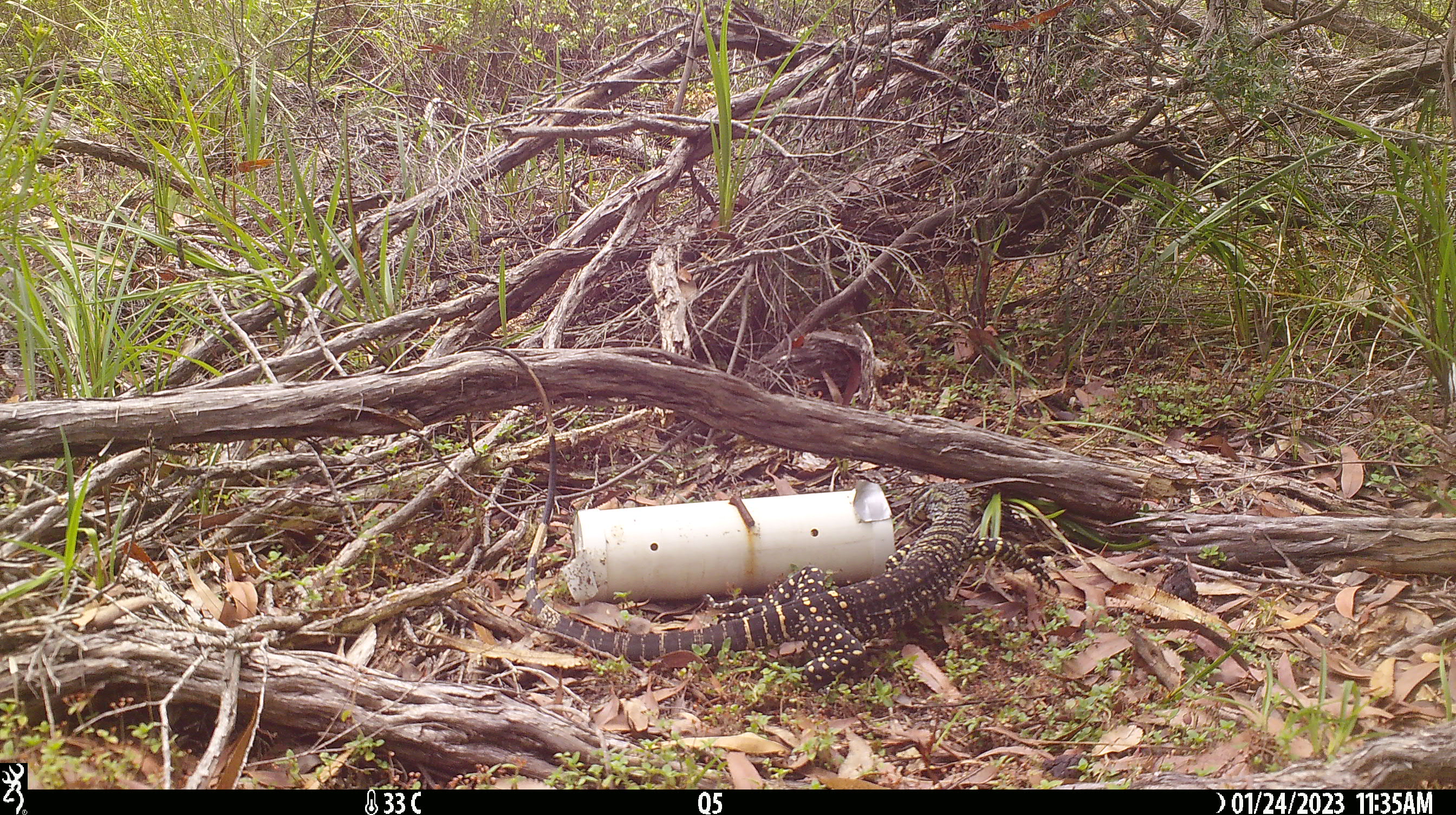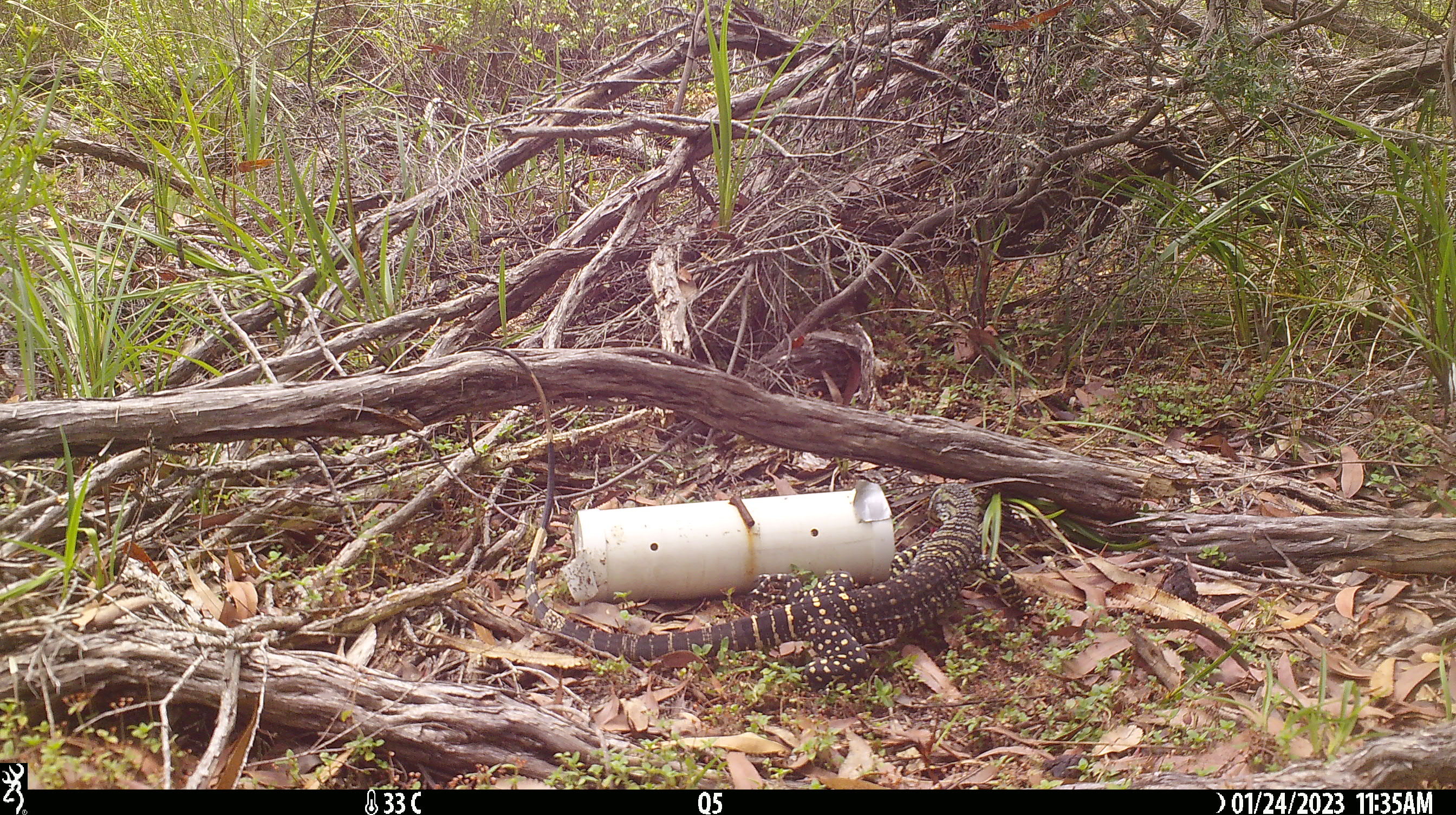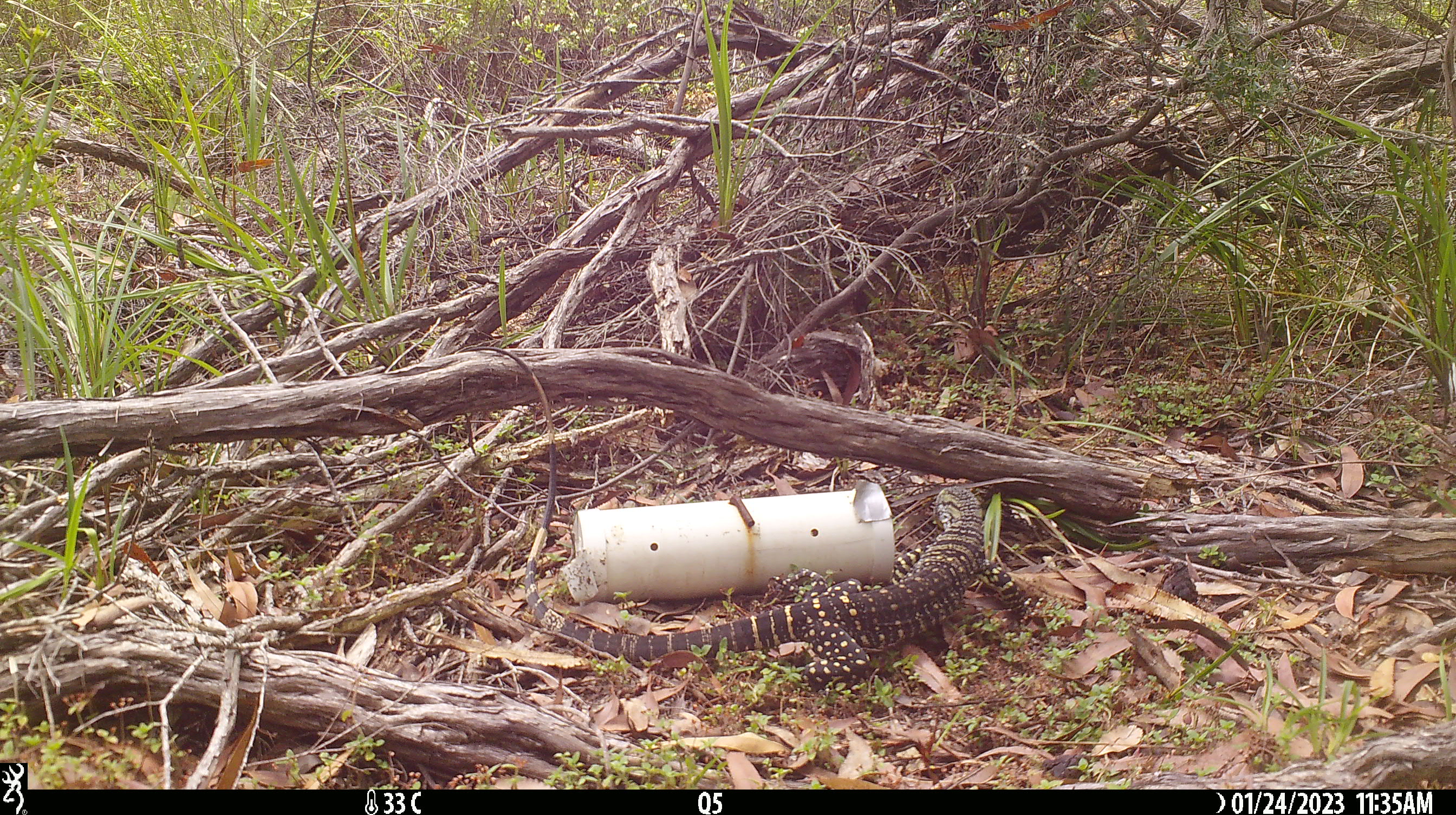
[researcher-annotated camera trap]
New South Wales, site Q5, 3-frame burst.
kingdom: Animalia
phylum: Chordata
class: Reptilia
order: Squamata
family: Varanidae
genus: Varanus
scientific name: Varanus varius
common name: lace monitor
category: goanna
Goanna (lace monitor) (Varanus varius).